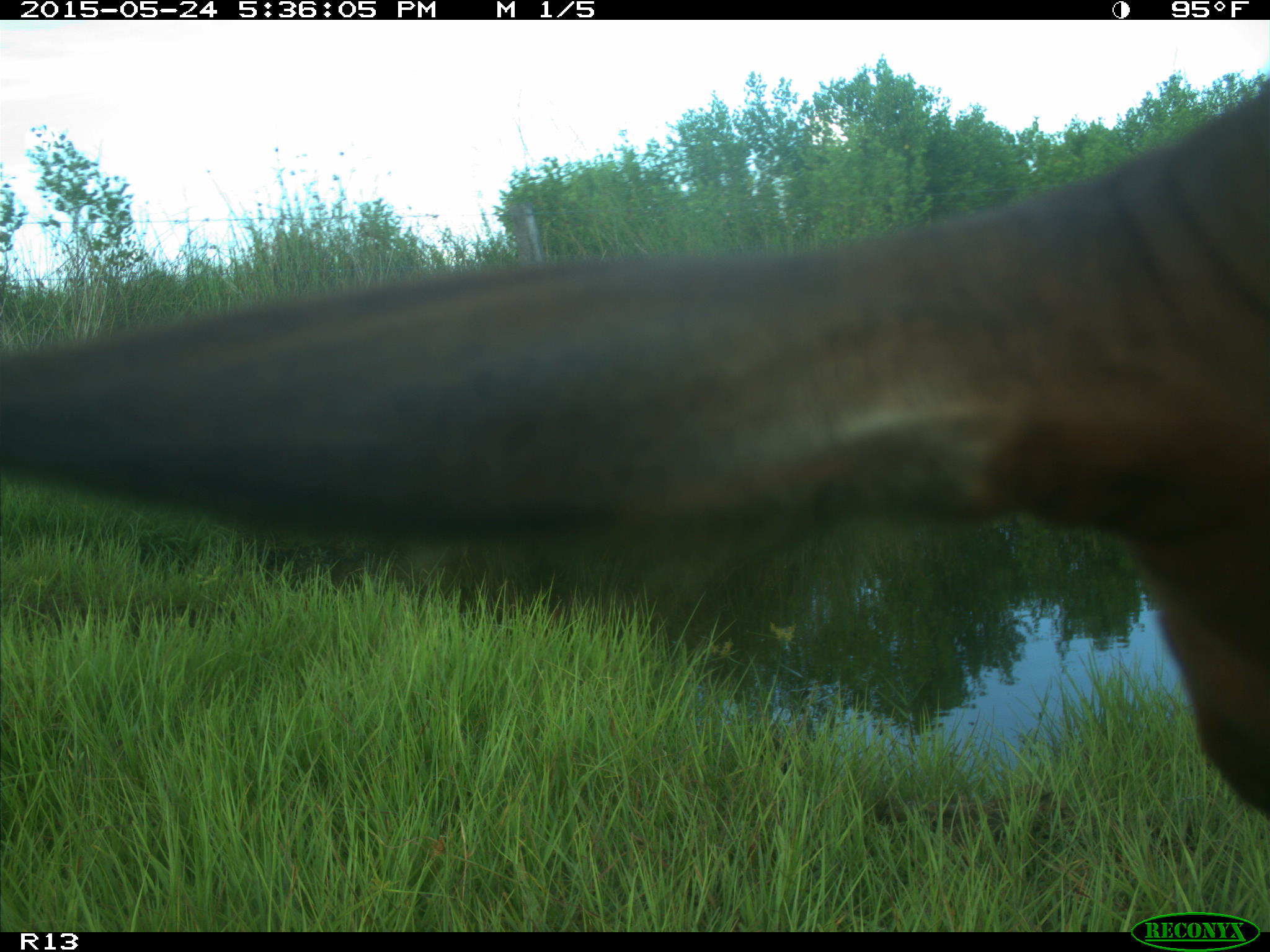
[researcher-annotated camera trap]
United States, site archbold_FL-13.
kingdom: Animalia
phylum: Chordata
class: Mammalia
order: Artiodactyla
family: Bovidae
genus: Bos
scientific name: Bos taurus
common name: domestic cow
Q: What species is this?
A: Bos taurus (domestic cow).